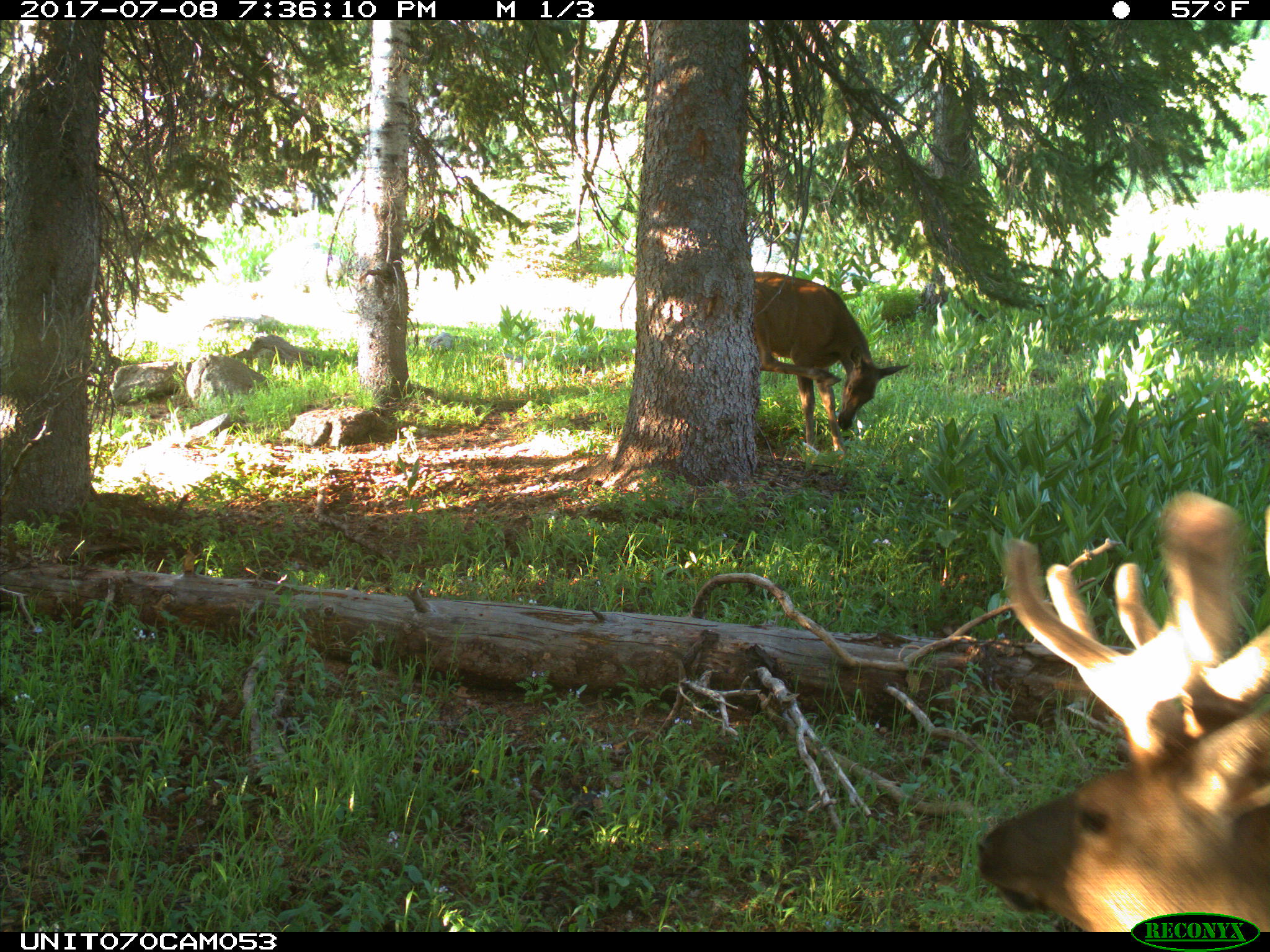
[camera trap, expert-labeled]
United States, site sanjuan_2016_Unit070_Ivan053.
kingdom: Animalia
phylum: Chordata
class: Mammalia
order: Artiodactyla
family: Cervidae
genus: Cervus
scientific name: Cervus elaphus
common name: red deer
Cervus elaphus (red deer).